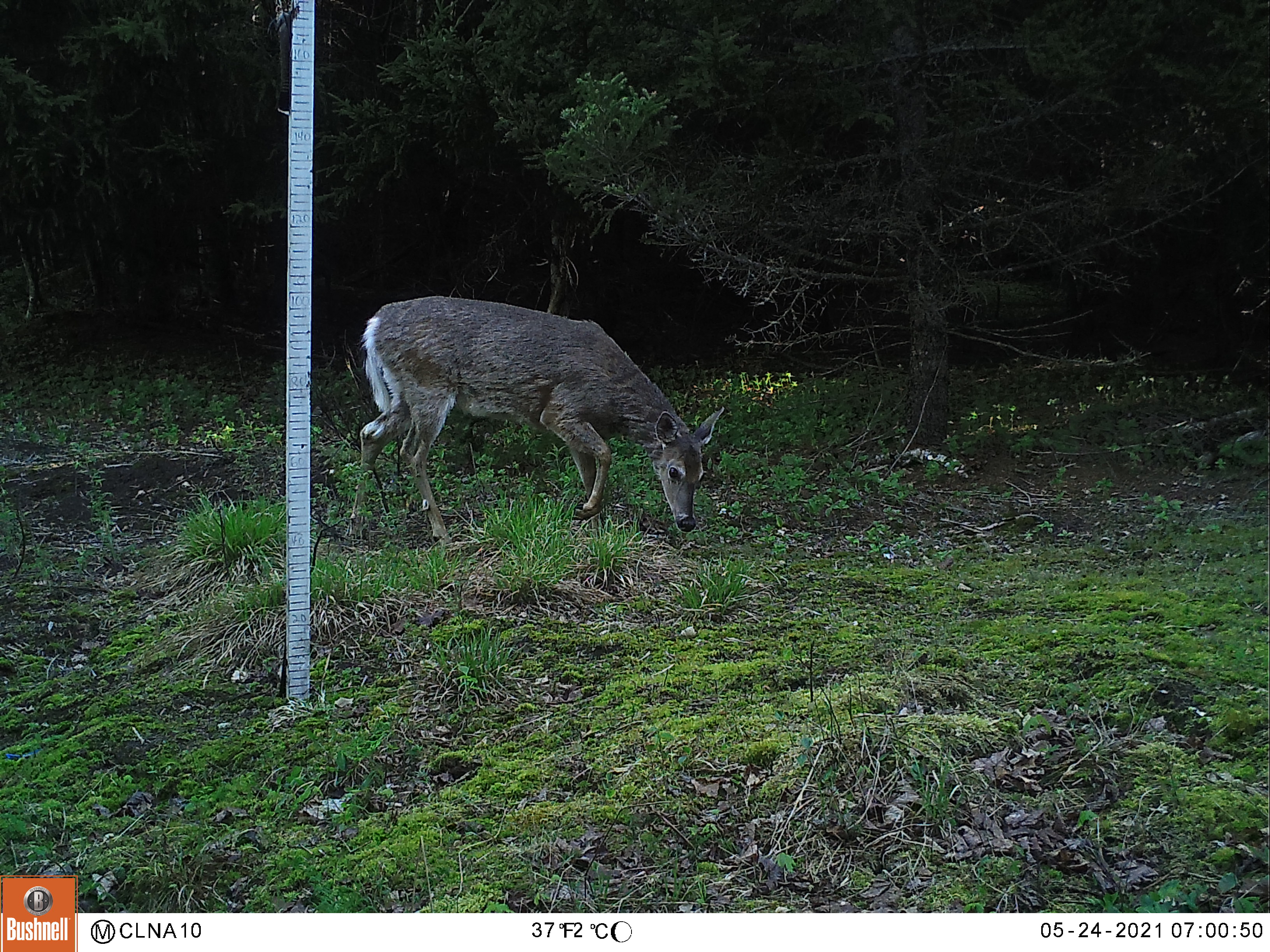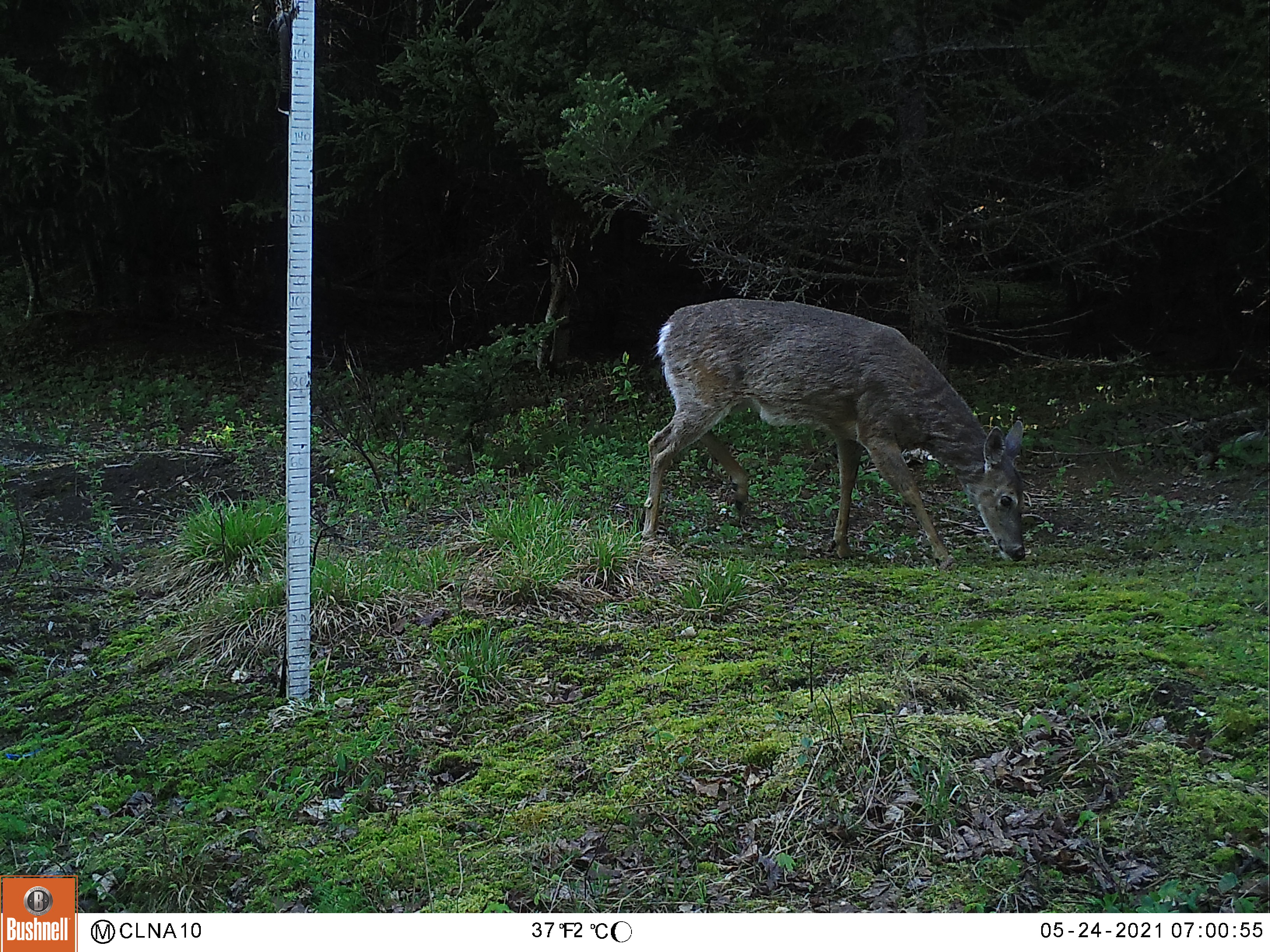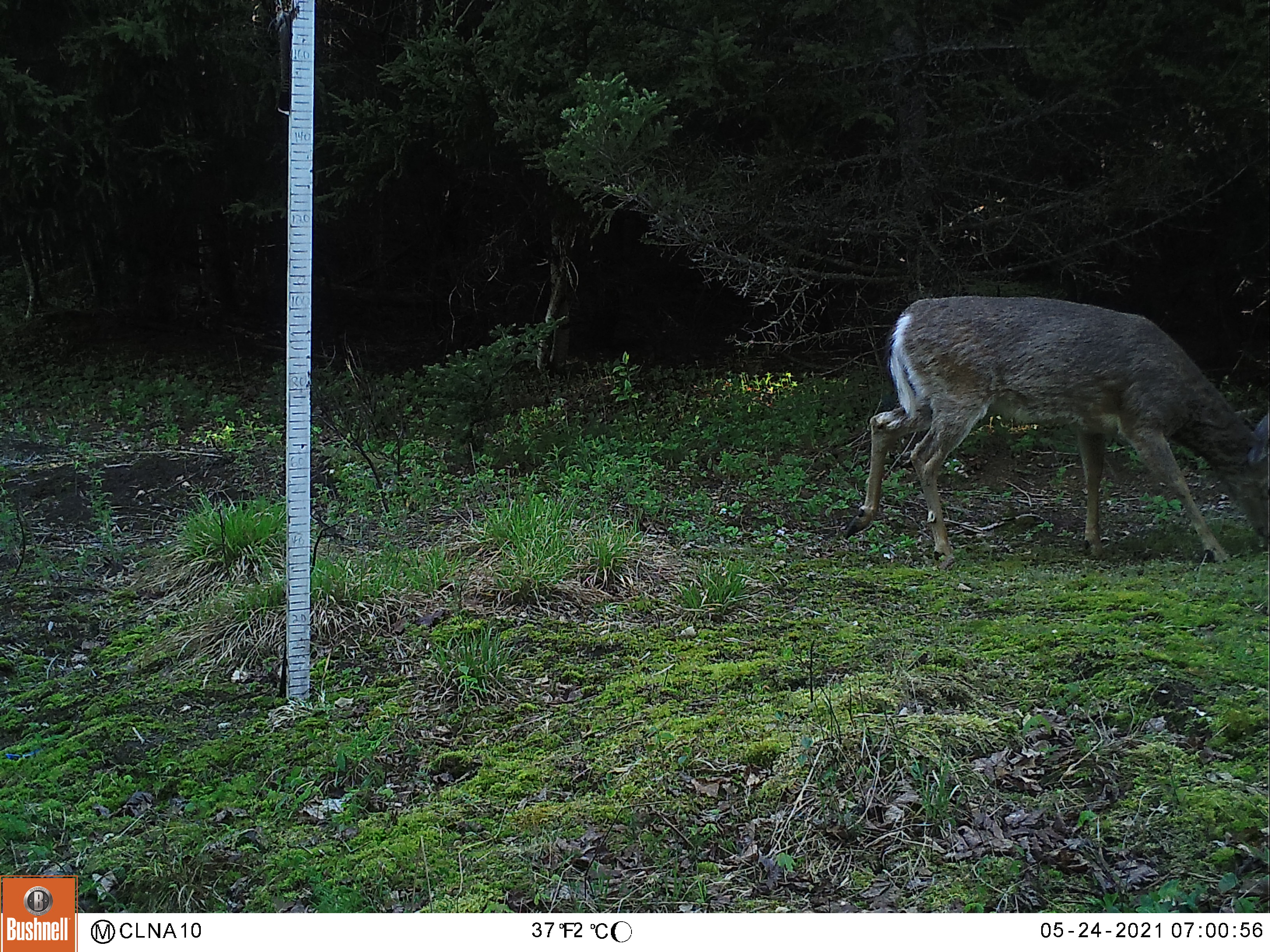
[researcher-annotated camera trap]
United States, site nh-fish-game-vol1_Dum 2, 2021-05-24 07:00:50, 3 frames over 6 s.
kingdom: Animalia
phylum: Chordata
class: Mammalia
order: Artiodactyla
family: Cervidae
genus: Odocoileus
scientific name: Odocoileus virginianus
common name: white-tailed deer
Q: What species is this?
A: White-tailed deer (Odocoileus virginianus).